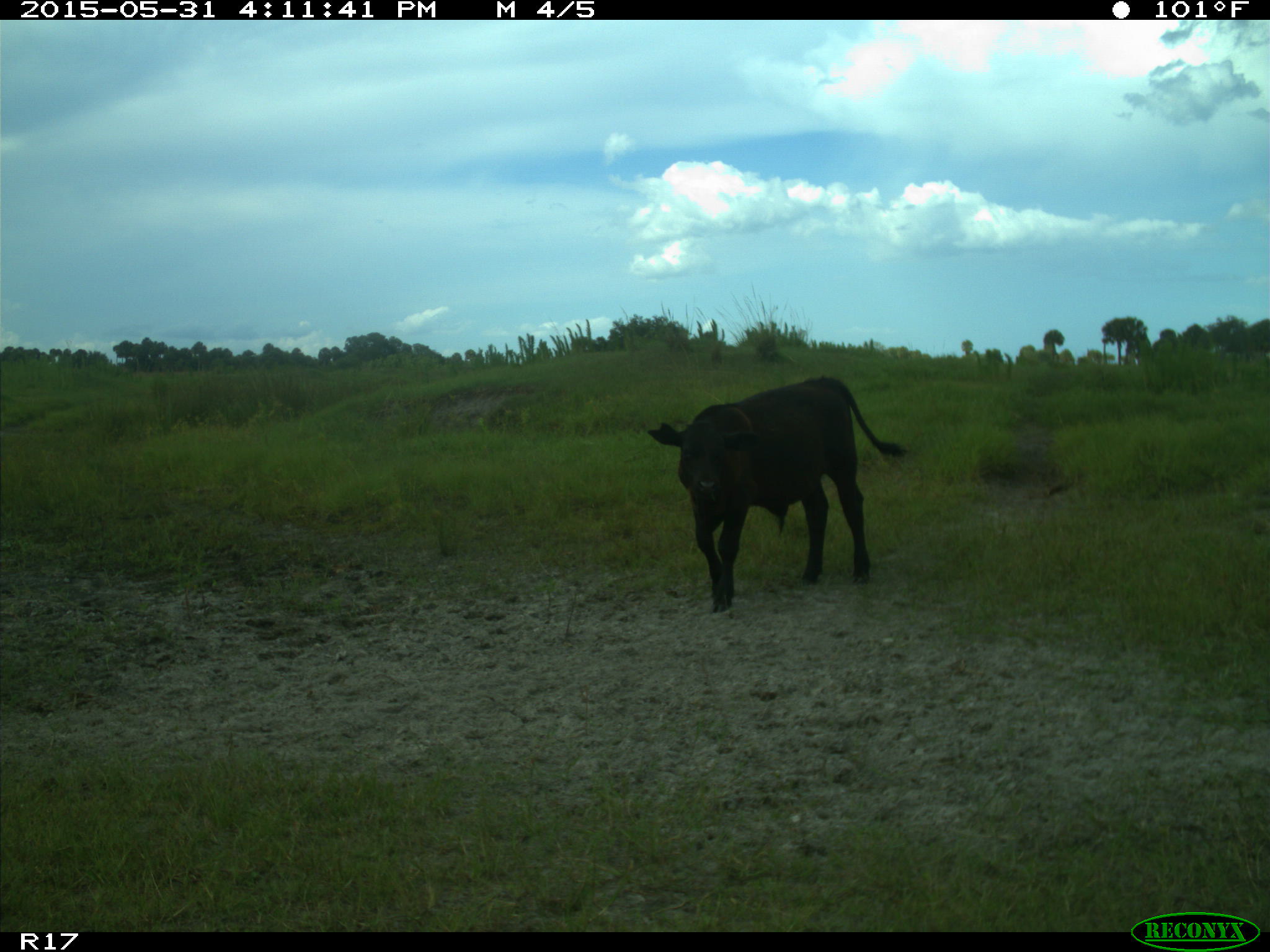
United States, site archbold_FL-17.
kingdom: Animalia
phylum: Chordata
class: Mammalia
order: Artiodactyla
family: Bovidae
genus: Bos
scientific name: Bos taurus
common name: domestic cow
Bos taurus (domestic cow).